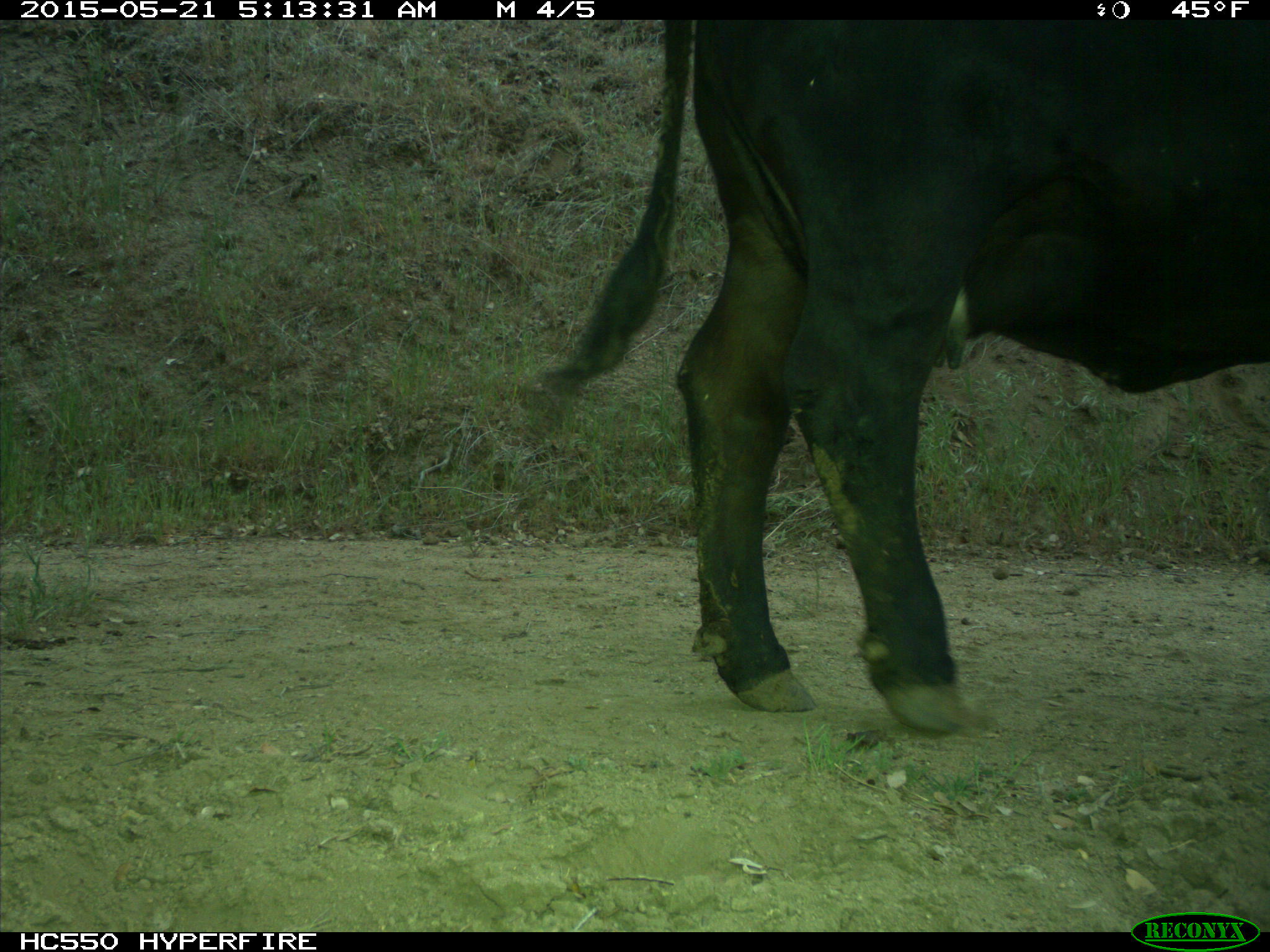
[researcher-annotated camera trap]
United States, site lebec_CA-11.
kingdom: Animalia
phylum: Chordata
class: Mammalia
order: Artiodactyla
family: Bovidae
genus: Bos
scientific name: Bos taurus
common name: domestic cow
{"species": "Bos taurus (domestic cow)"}